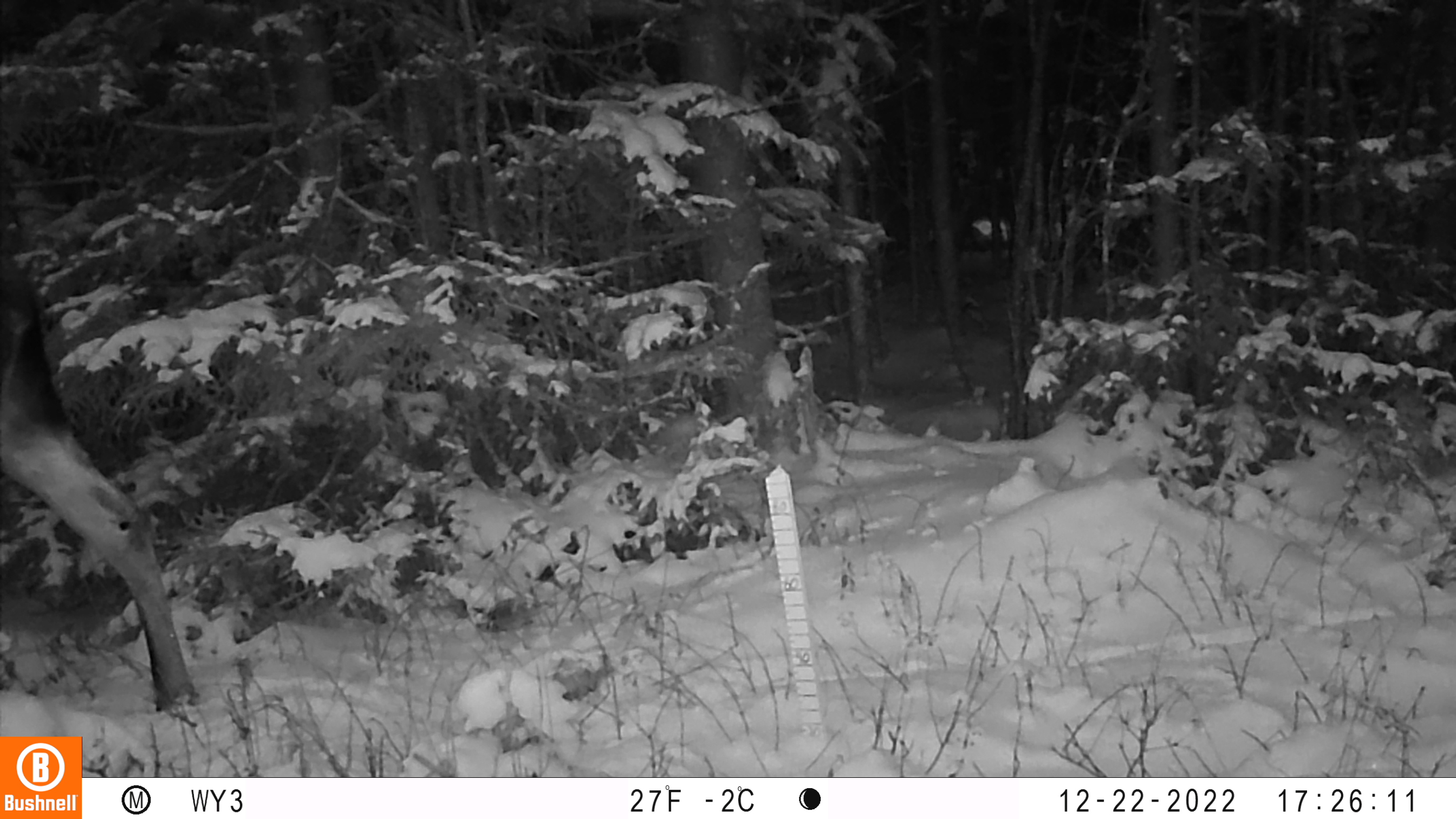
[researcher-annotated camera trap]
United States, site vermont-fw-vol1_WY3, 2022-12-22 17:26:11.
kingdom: Animalia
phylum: Chordata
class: Mammalia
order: Artiodactyla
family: Cervidae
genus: Alces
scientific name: Alces alces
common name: moose